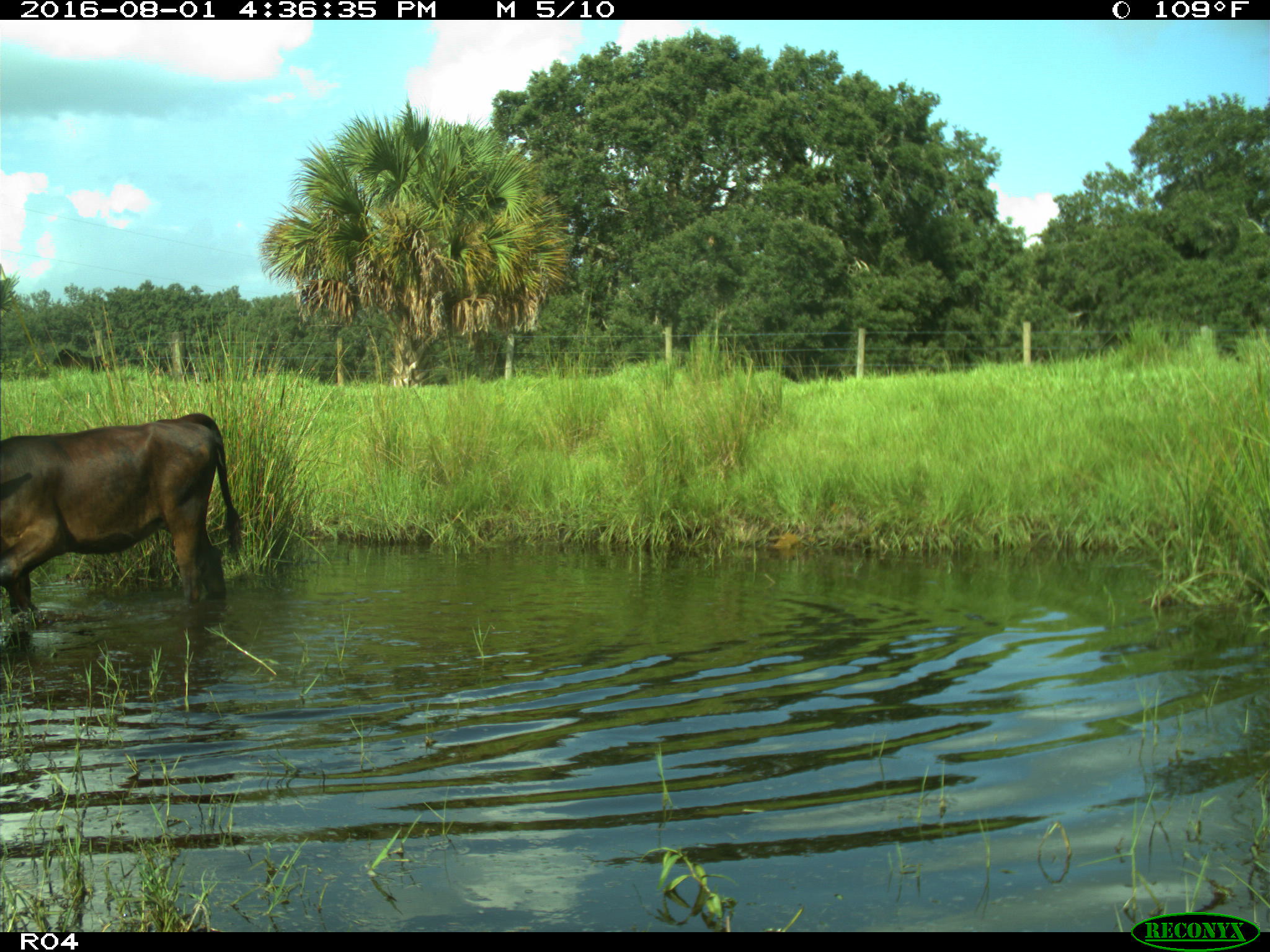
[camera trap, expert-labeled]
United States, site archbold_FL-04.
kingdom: Animalia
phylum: Chordata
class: Mammalia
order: Artiodactyla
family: Bovidae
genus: Bos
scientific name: Bos taurus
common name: domestic cow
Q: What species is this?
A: Bos taurus (domestic cow).